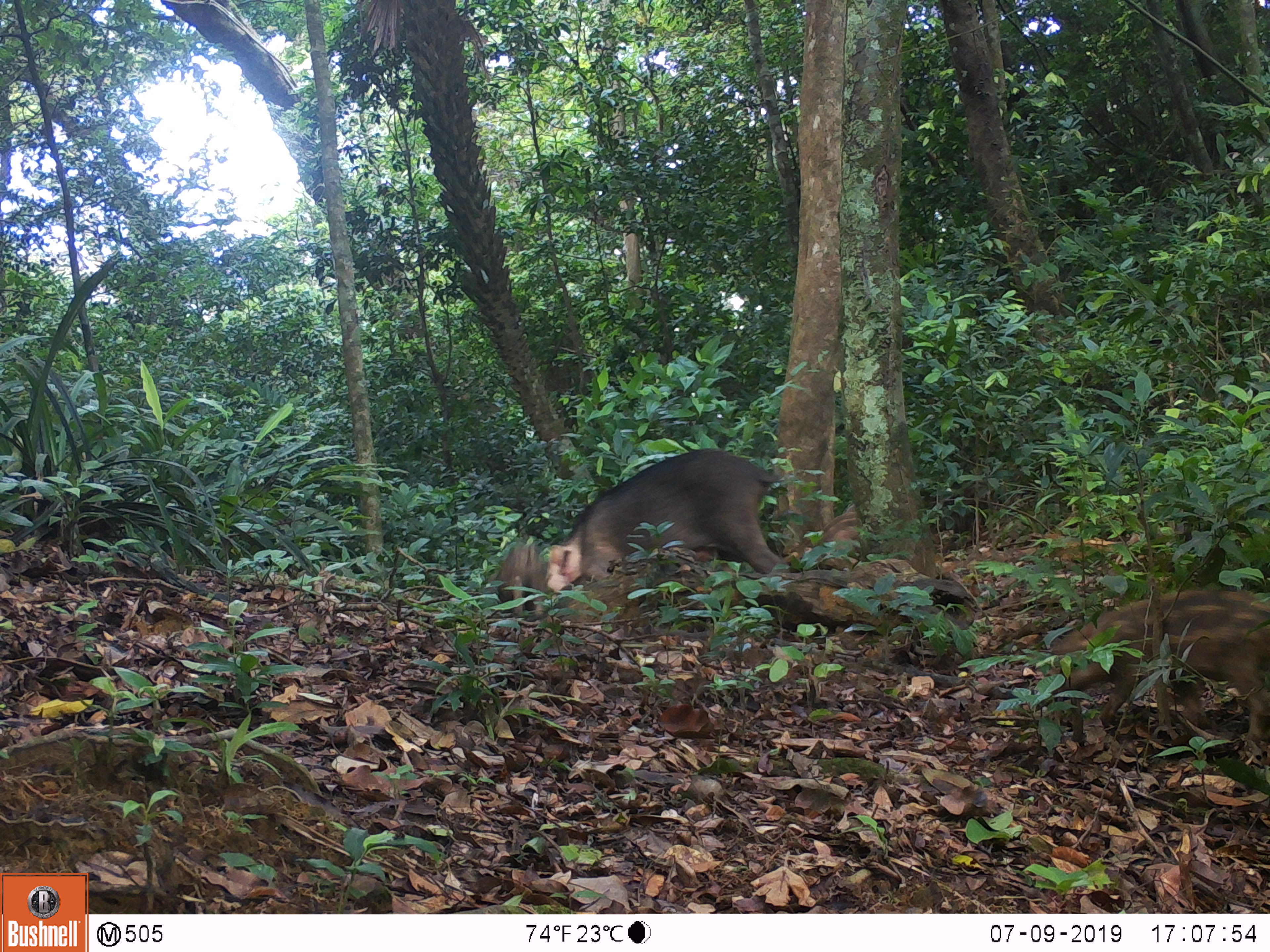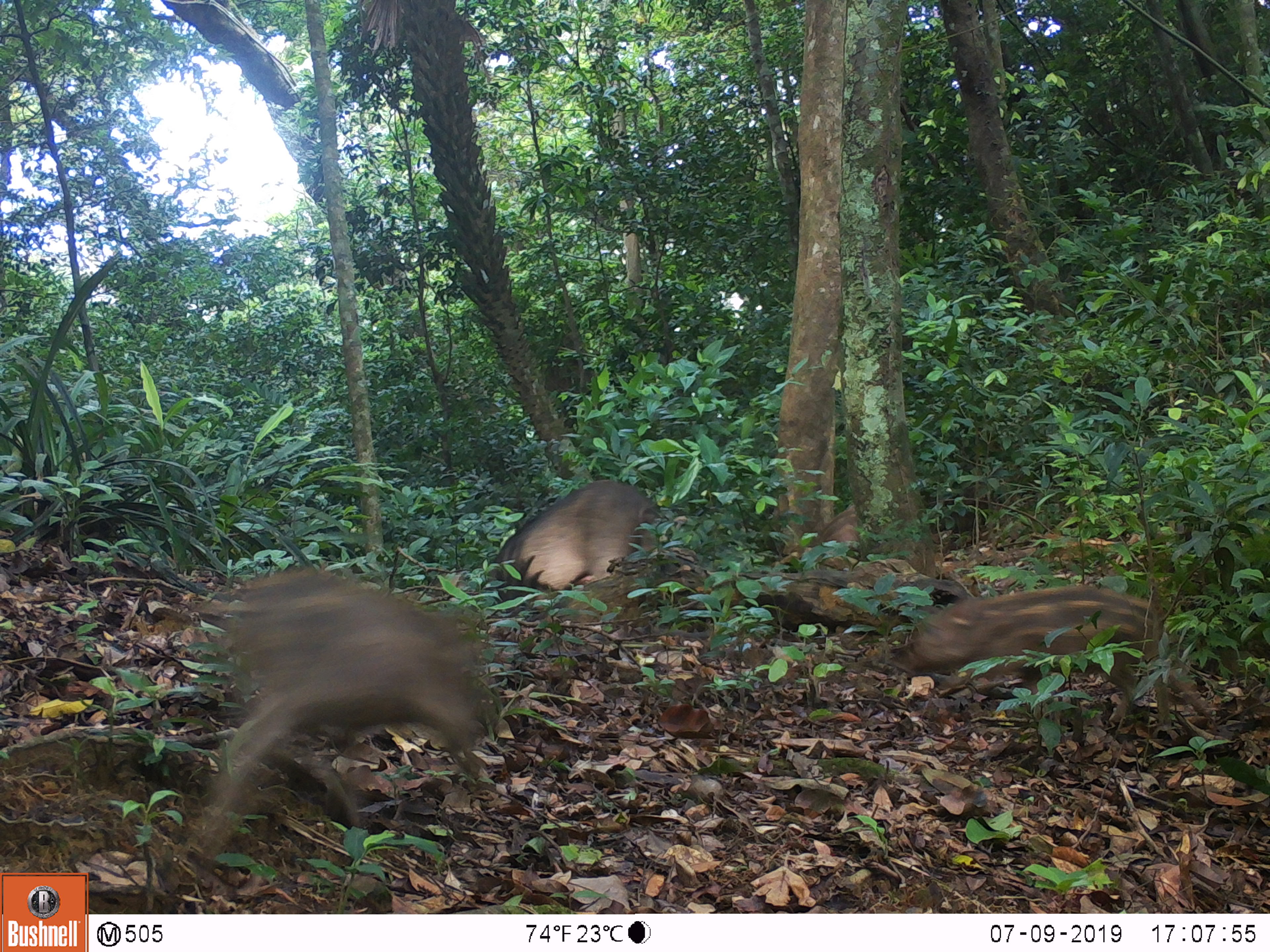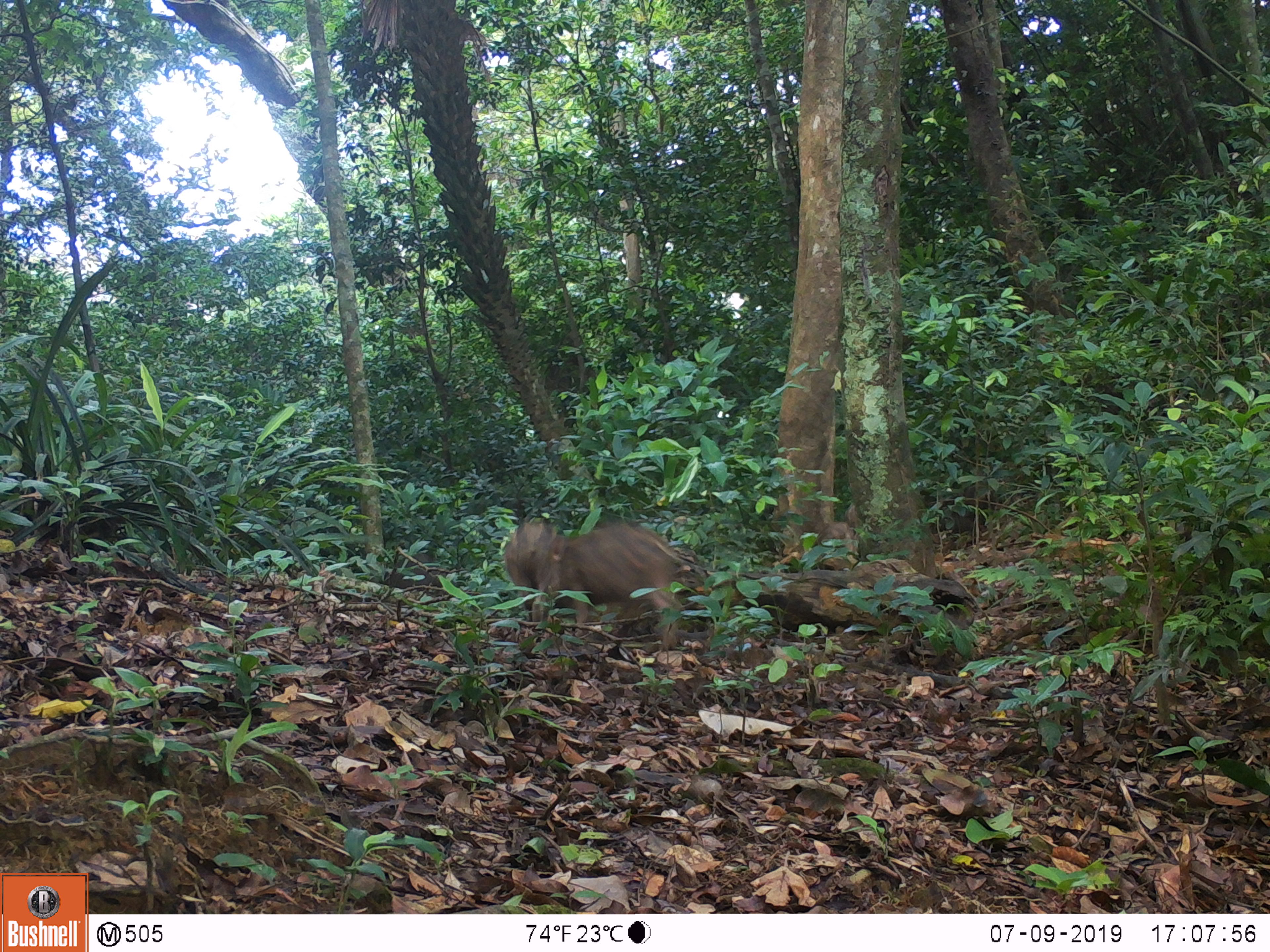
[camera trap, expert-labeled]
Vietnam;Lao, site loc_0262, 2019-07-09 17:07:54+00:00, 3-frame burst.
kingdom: Animalia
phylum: Chordata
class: Mammalia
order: Artiodactyla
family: Suidae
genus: Sus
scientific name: Sus scrofa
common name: eurasian wild pig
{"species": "eurasian wild pig (Sus scrofa)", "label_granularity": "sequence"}